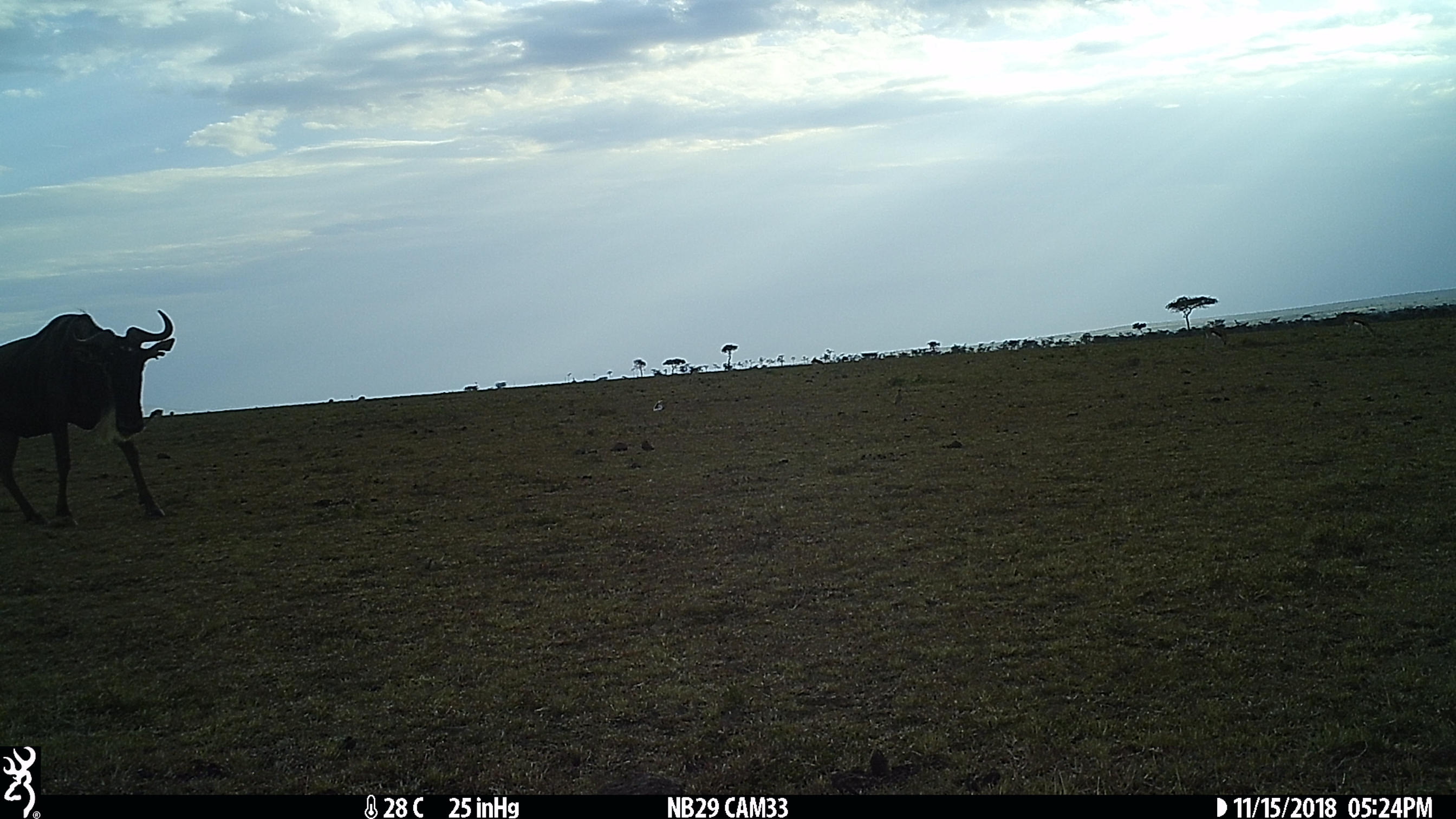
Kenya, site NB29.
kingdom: Animalia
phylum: Chordata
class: Mammalia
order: Artiodactyla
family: Bovidae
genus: Connochaetes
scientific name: Connochaetes taurinus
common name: blue wildebeest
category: wildebeest